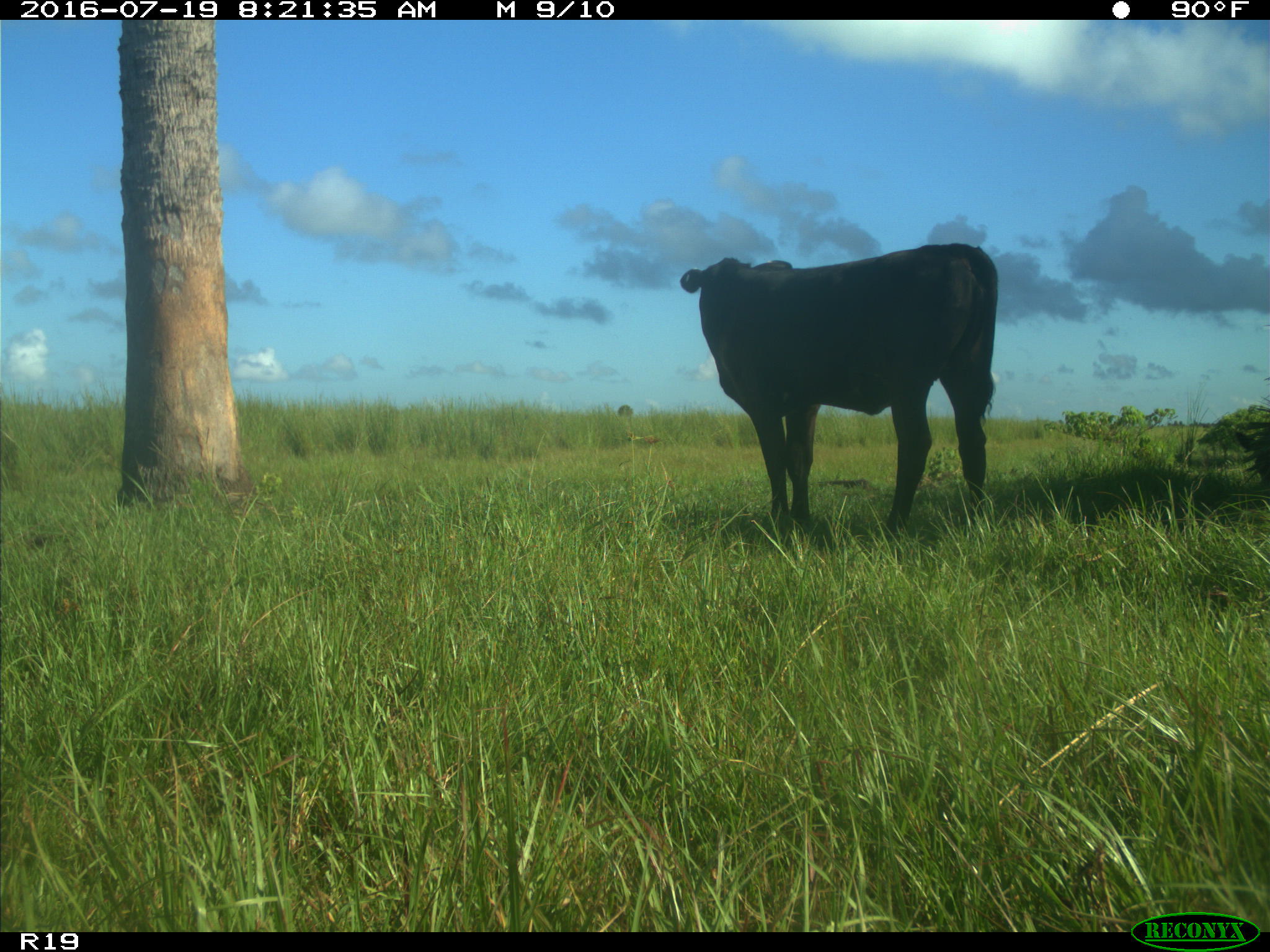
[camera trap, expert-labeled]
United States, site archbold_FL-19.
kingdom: Animalia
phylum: Chordata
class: Mammalia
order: Artiodactyla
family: Bovidae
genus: Bos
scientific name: Bos taurus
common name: domestic cow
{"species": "Bos taurus (domestic cow)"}